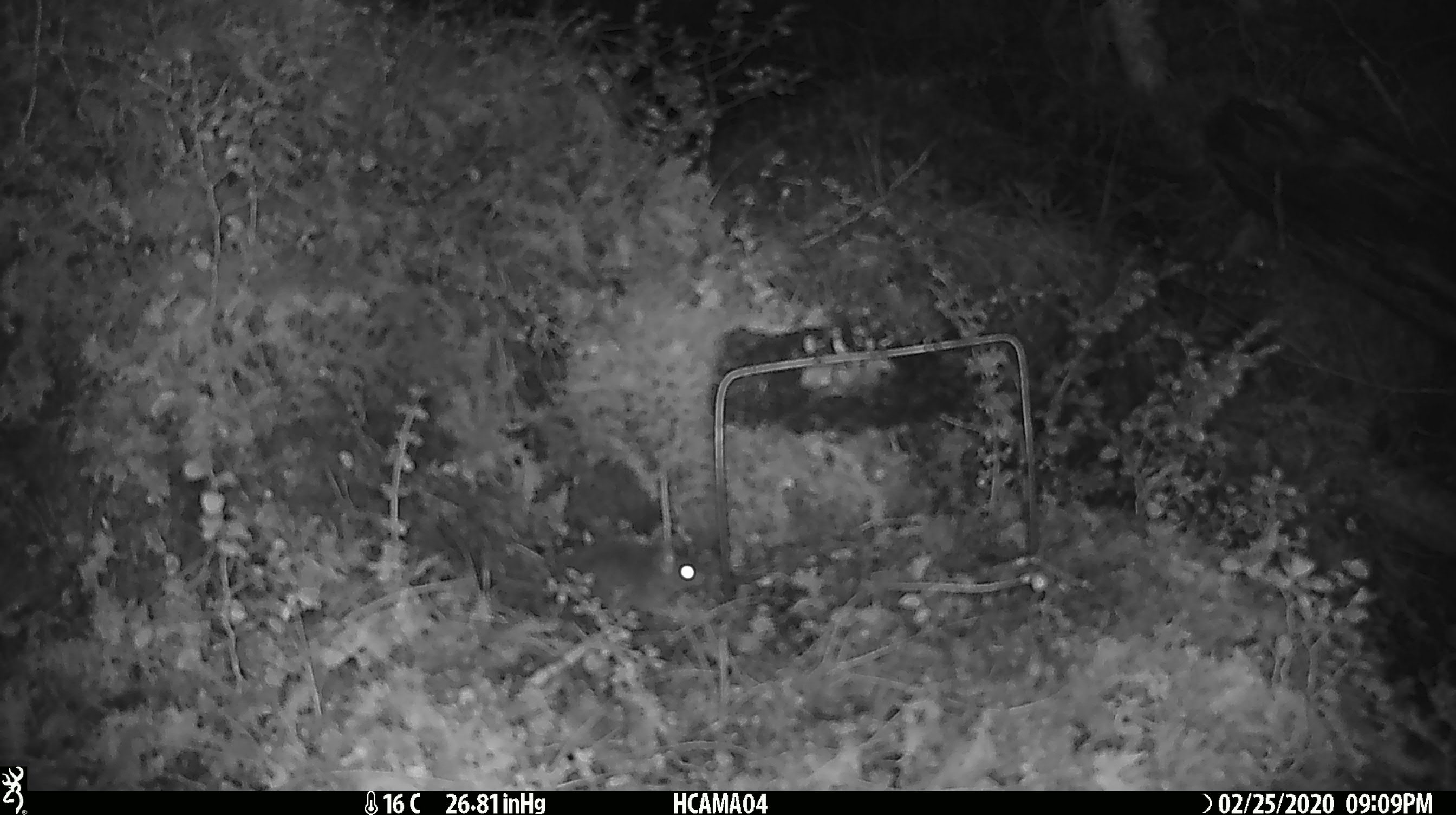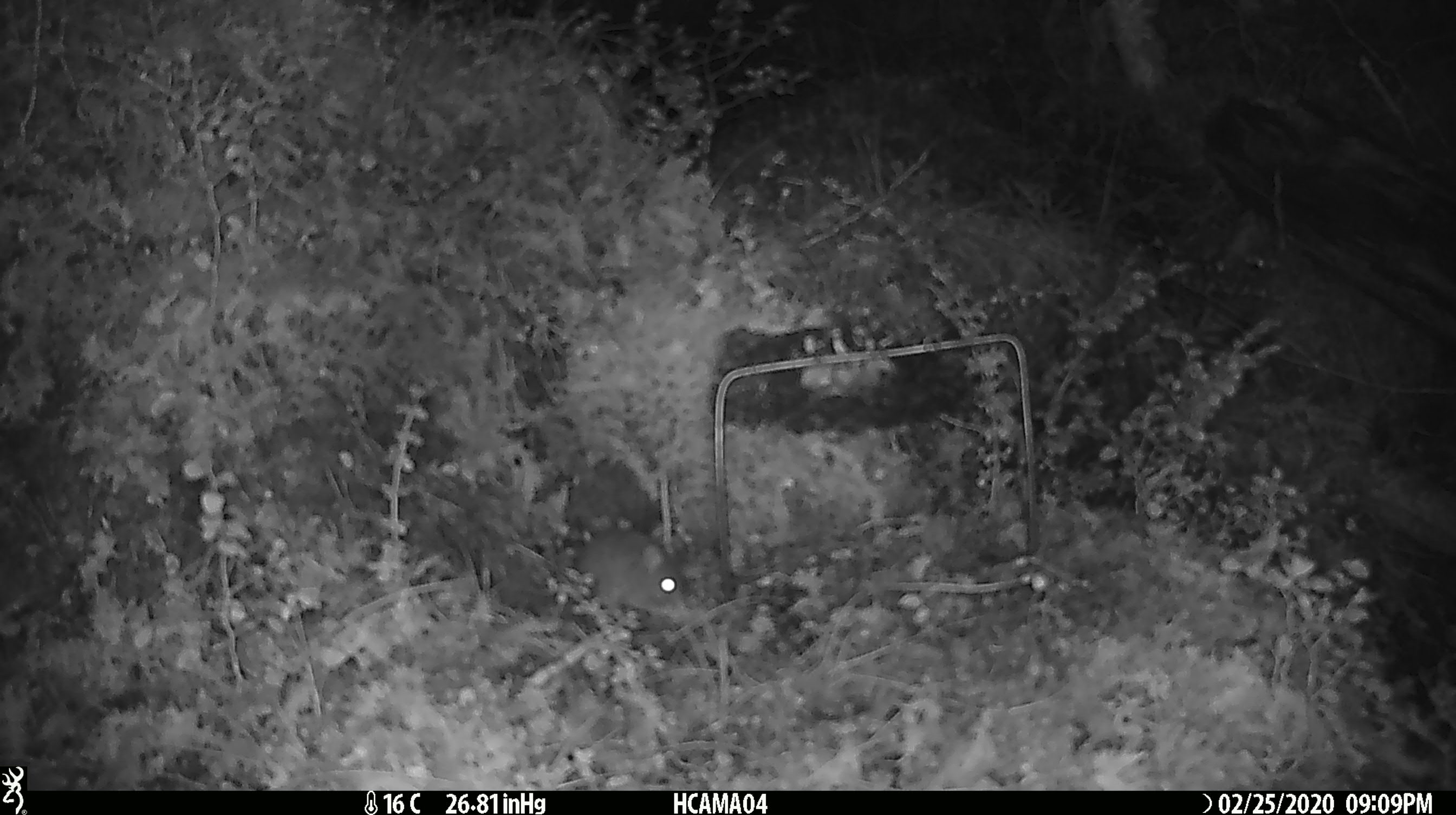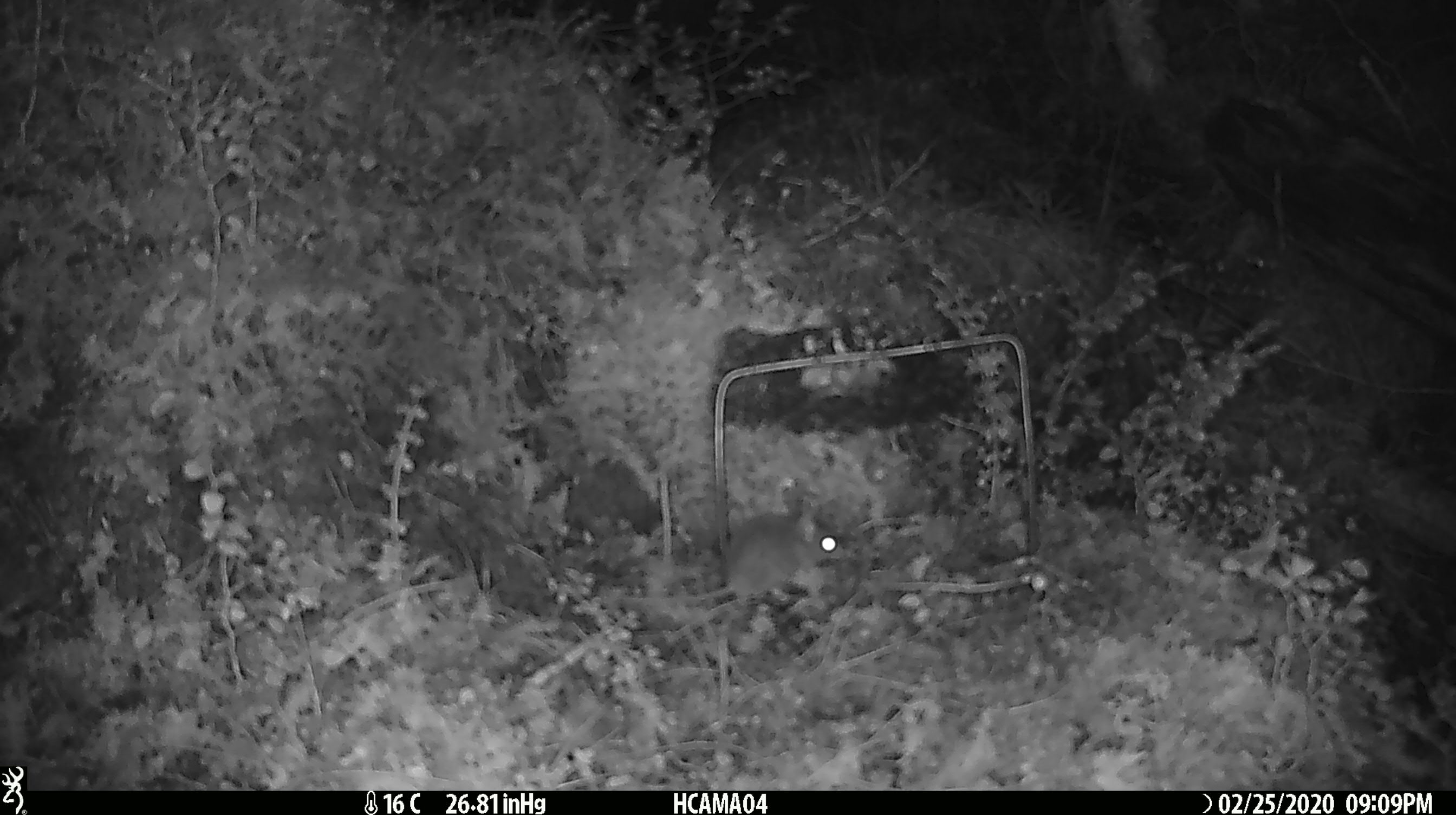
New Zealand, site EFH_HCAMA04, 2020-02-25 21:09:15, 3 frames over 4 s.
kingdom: Animalia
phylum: Chordata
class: Mammalia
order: Rodentia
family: Muridae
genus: Mus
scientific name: Mus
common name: mouse